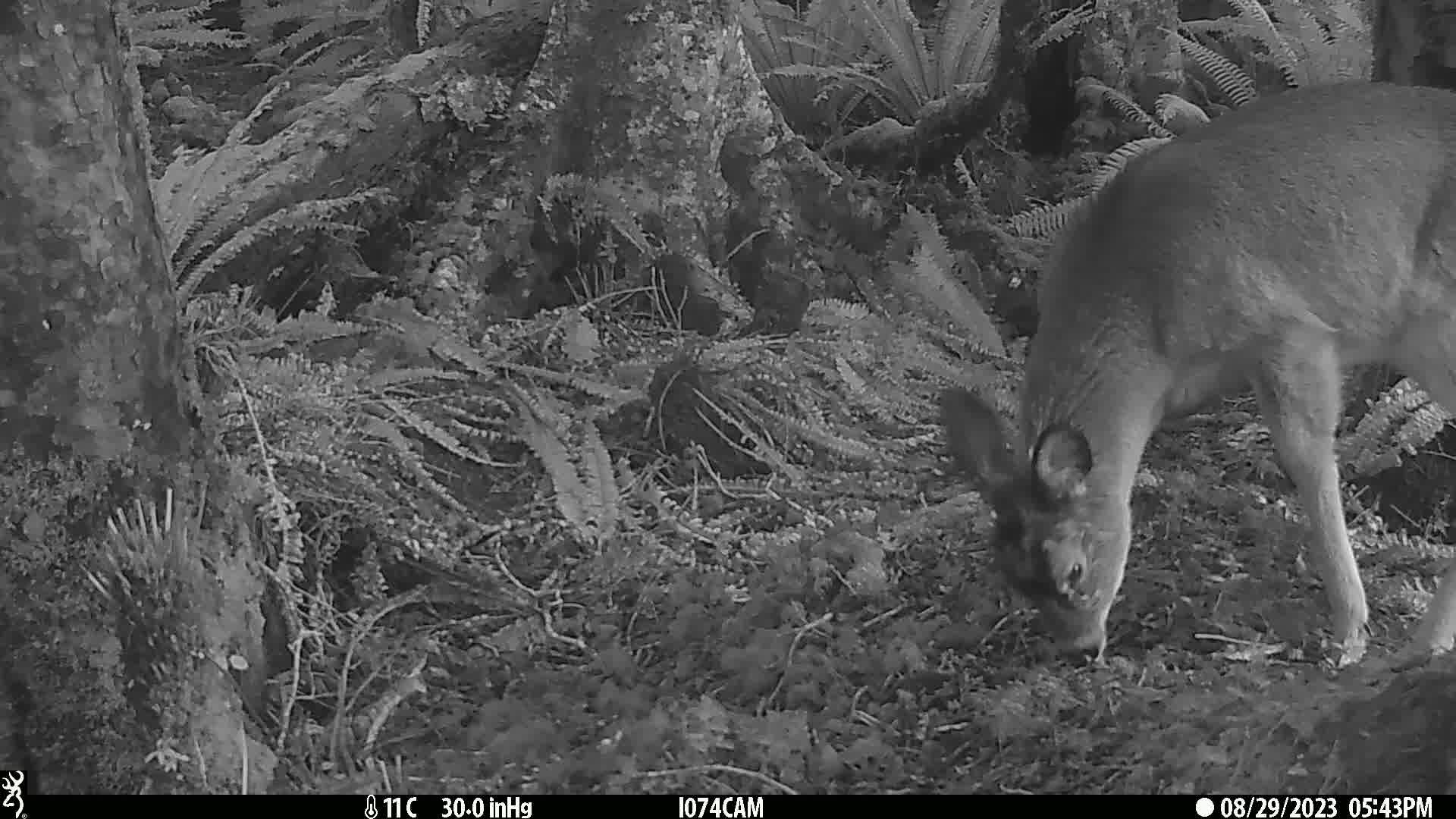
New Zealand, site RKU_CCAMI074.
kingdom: Animalia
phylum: Chordata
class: Mammalia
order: Artiodactyla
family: Cervidae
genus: Odocoileus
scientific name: Odocoileus virginianus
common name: white-tailed deer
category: white tailed deer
White tailed deer (white-tailed deer) (Odocoileus virginianus).